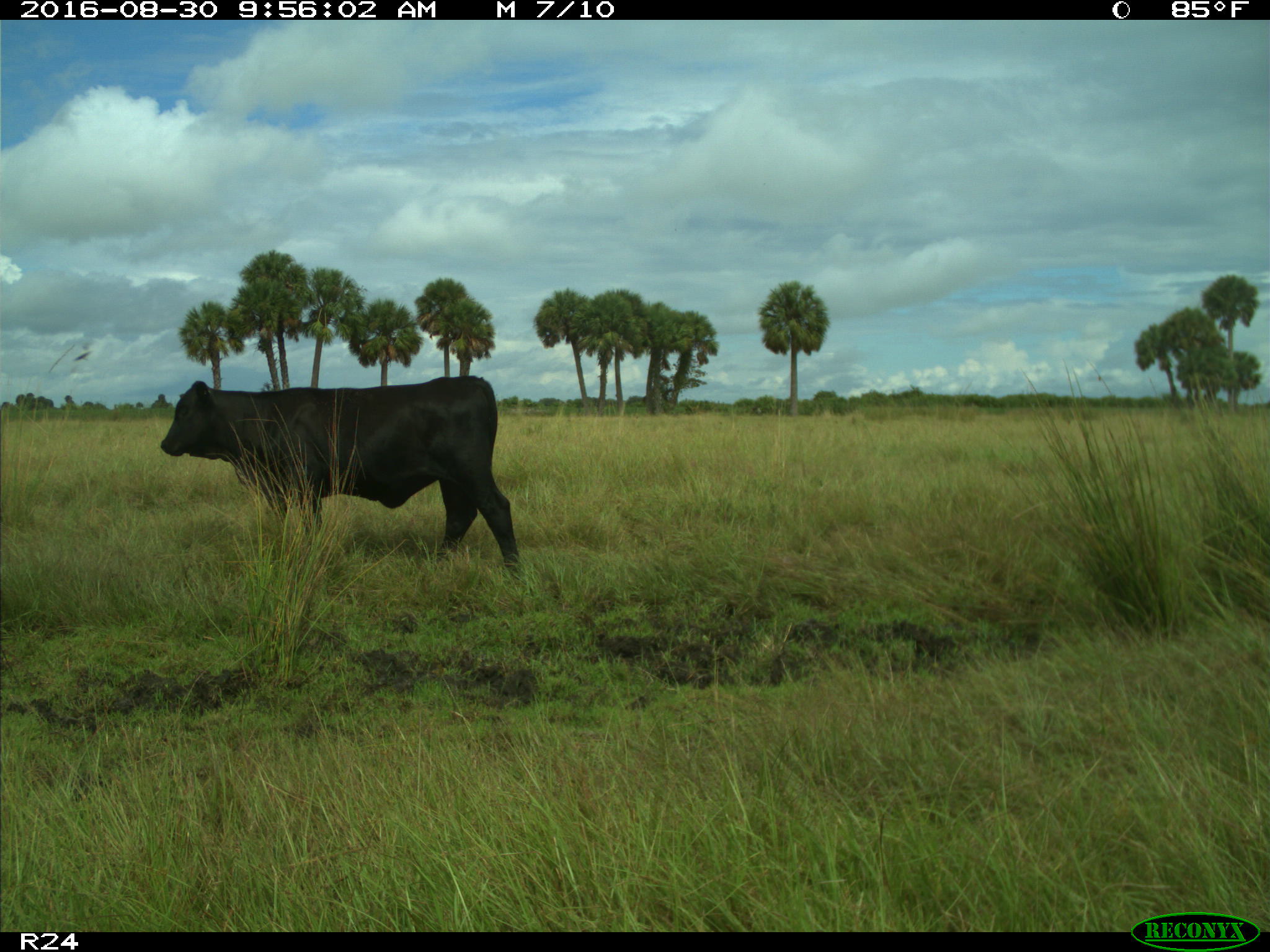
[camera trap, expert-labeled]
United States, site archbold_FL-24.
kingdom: Animalia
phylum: Chordata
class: Mammalia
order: Artiodactyla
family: Bovidae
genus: Bos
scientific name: Bos taurus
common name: domestic cow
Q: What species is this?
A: Bos taurus (domestic cow).